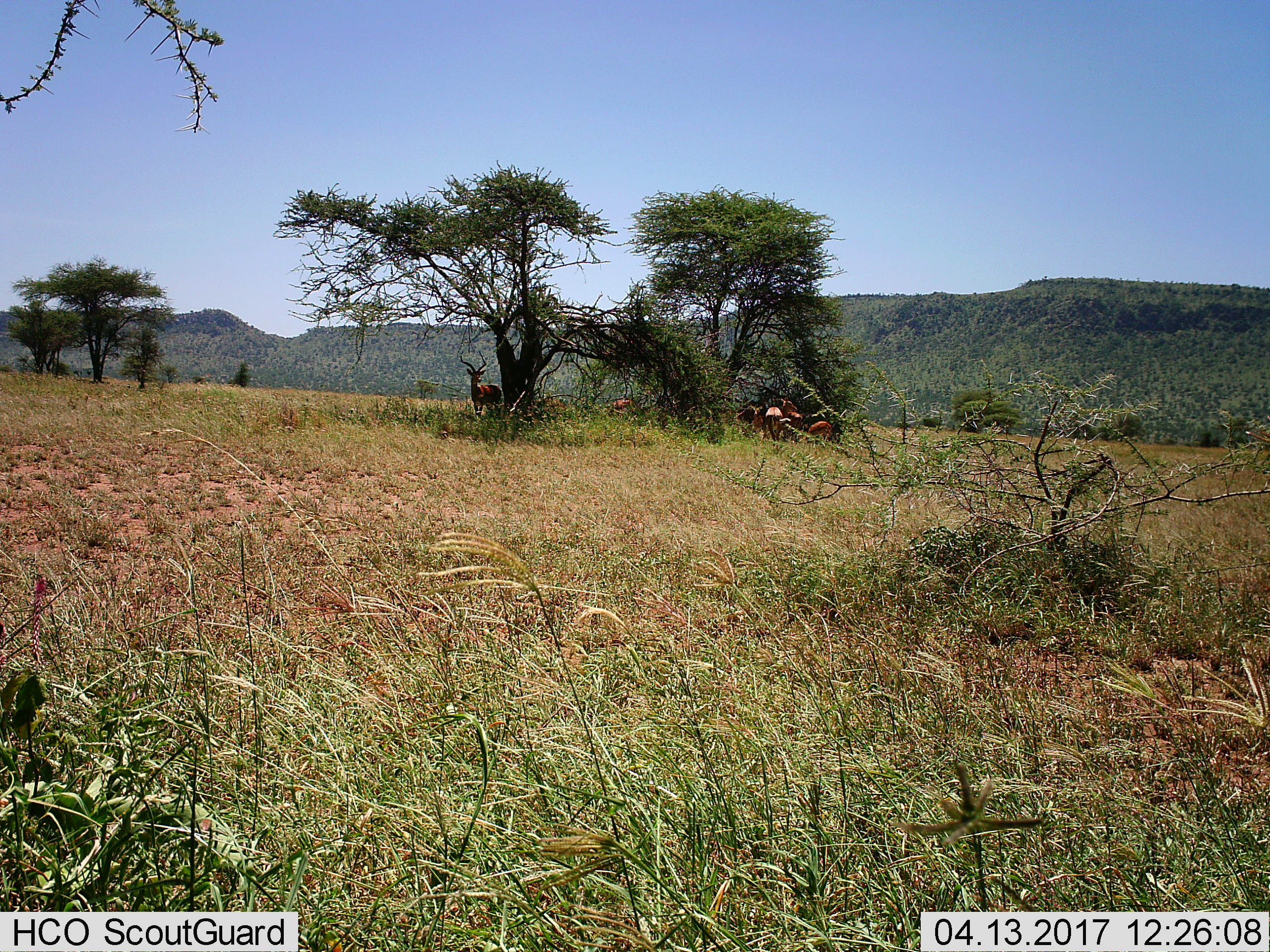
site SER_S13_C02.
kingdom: Animalia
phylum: Chordata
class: Mammalia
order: Artiodactyla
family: Bovidae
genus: Aepyceros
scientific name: Aepyceros melampus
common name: impala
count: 9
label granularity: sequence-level